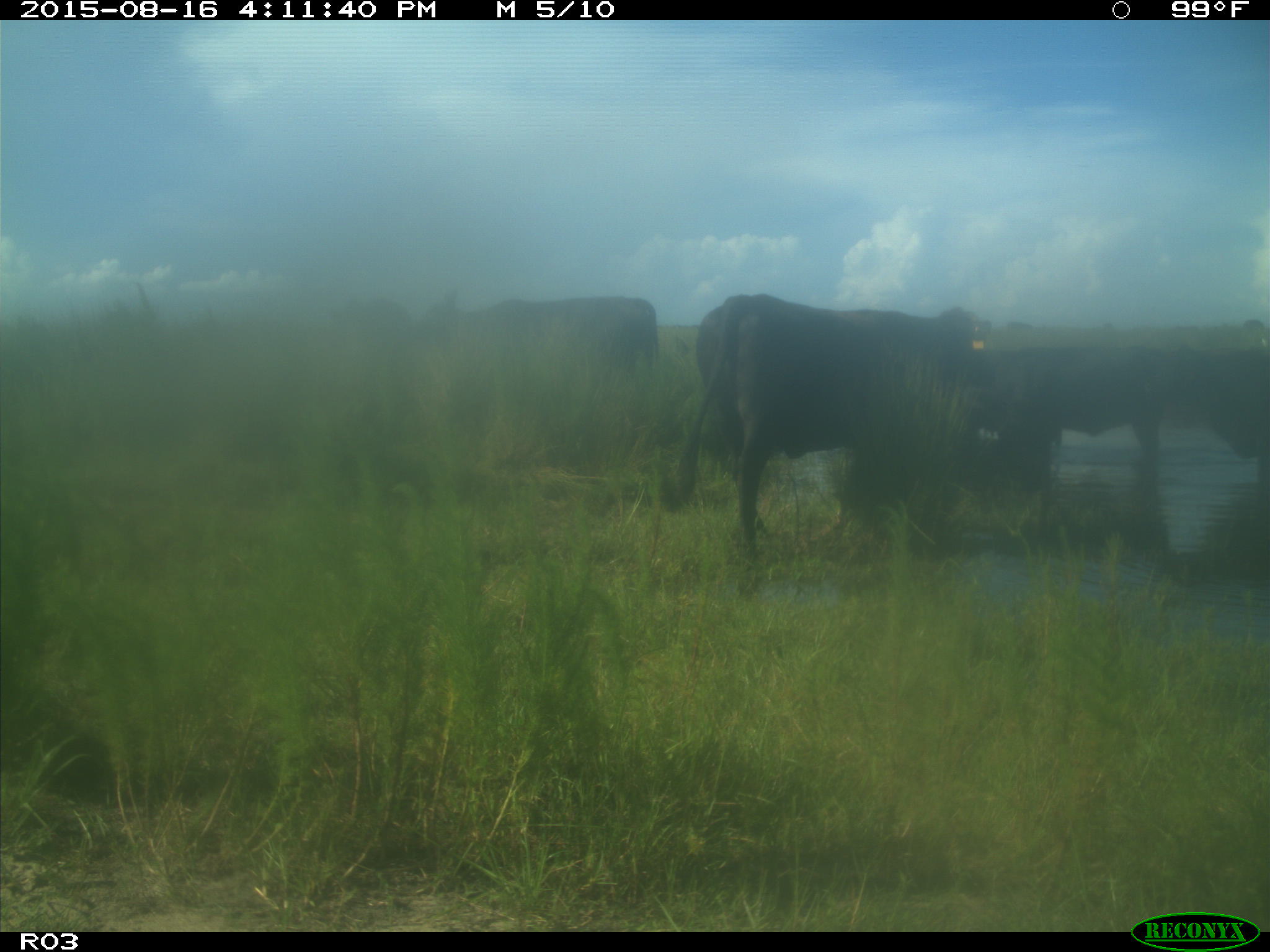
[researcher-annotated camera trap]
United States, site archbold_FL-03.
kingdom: Animalia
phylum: Chordata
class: Mammalia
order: Artiodactyla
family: Bovidae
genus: Bos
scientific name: Bos taurus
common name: domestic cow